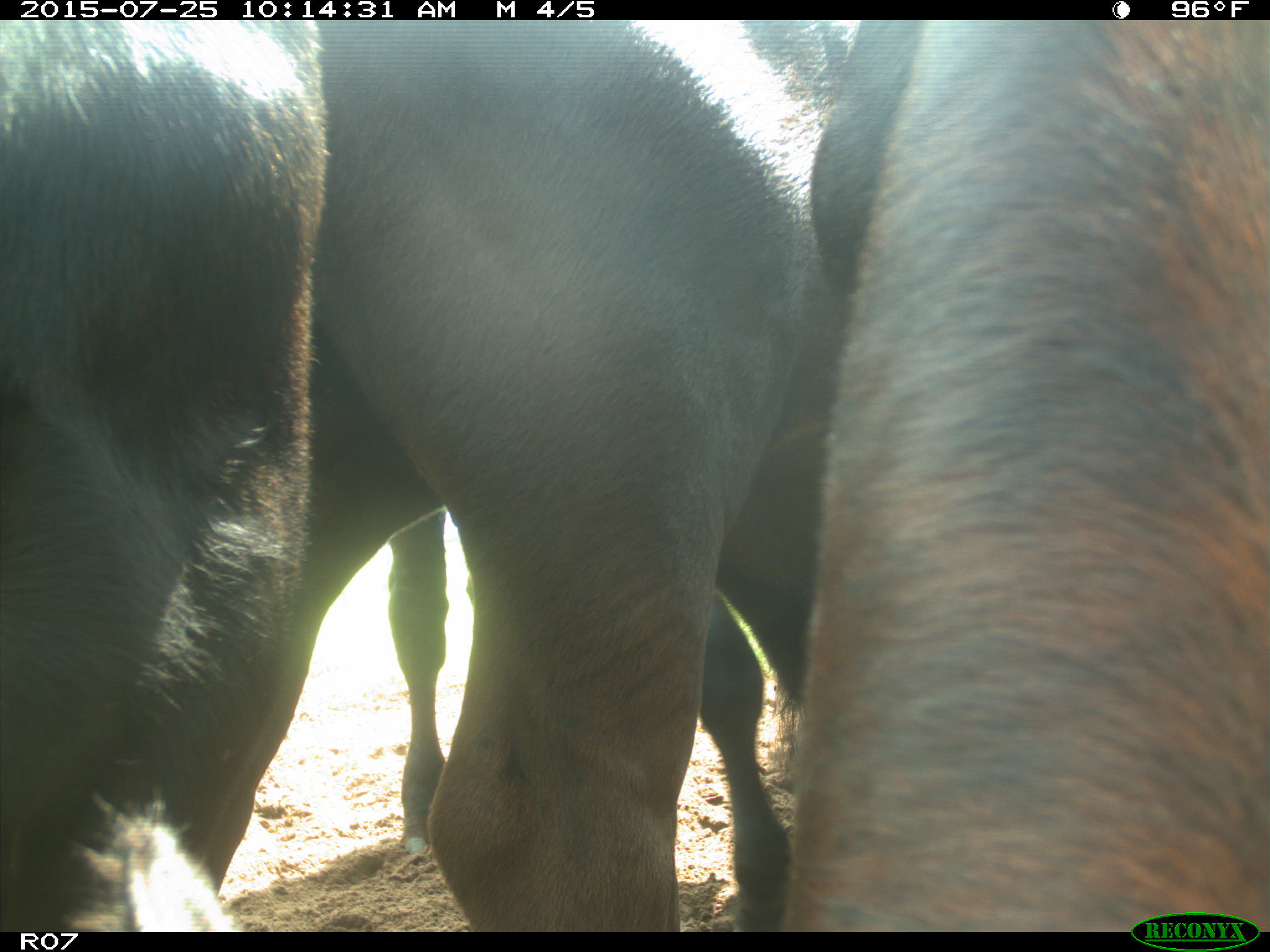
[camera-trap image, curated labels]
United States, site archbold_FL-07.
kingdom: Animalia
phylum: Chordata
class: Mammalia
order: Artiodactyla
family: Bovidae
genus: Bos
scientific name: Bos taurus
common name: domestic cow